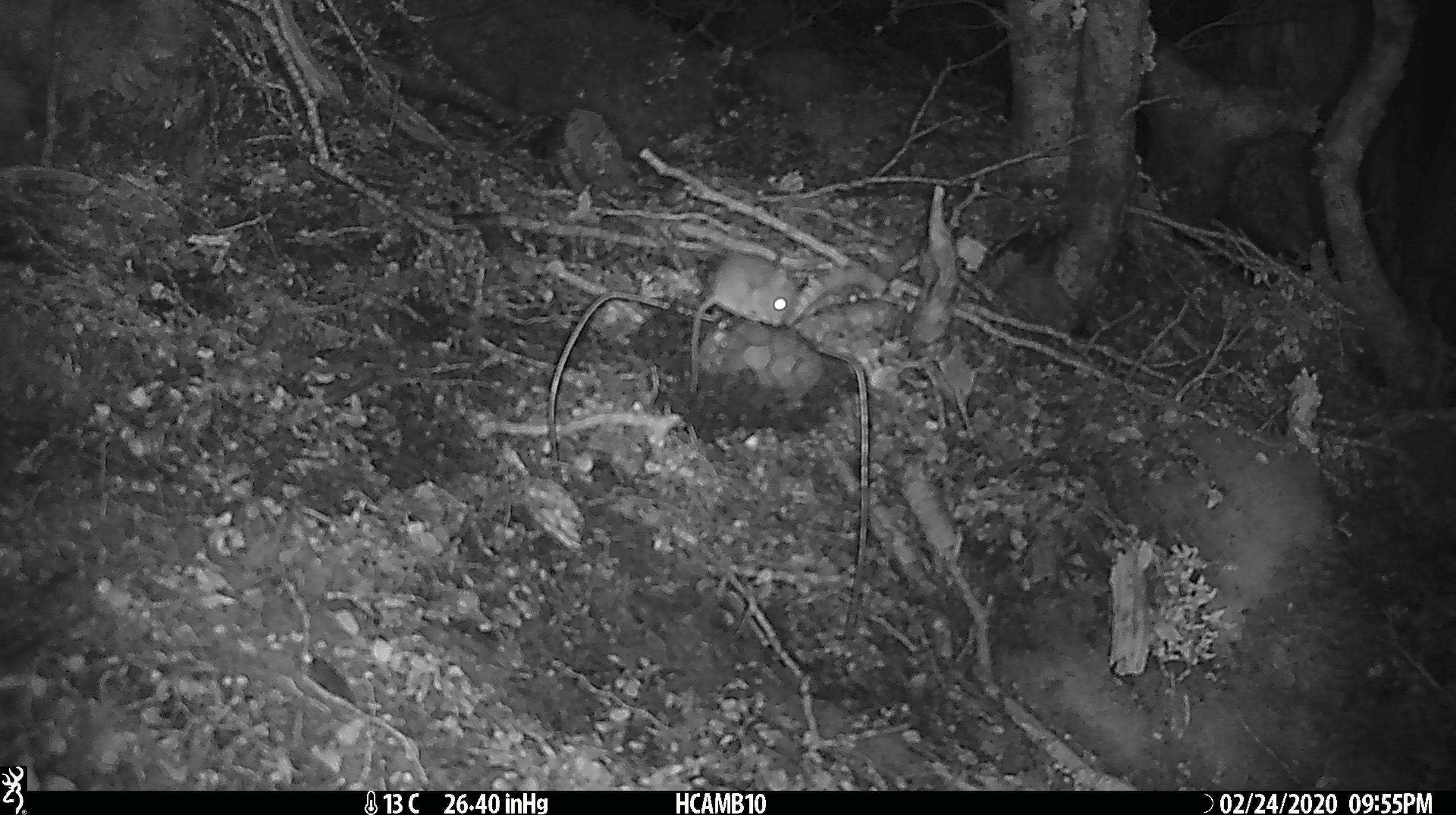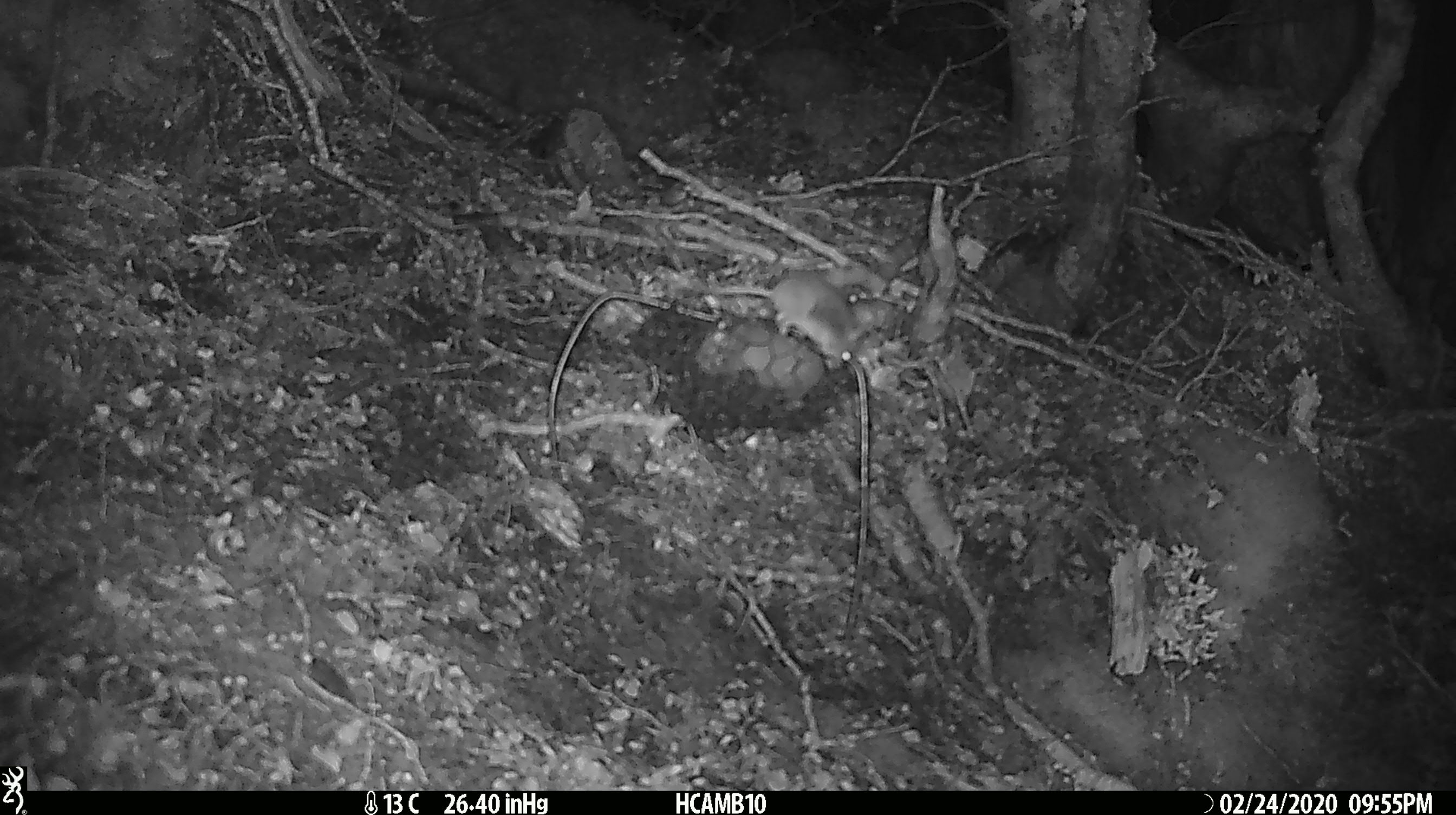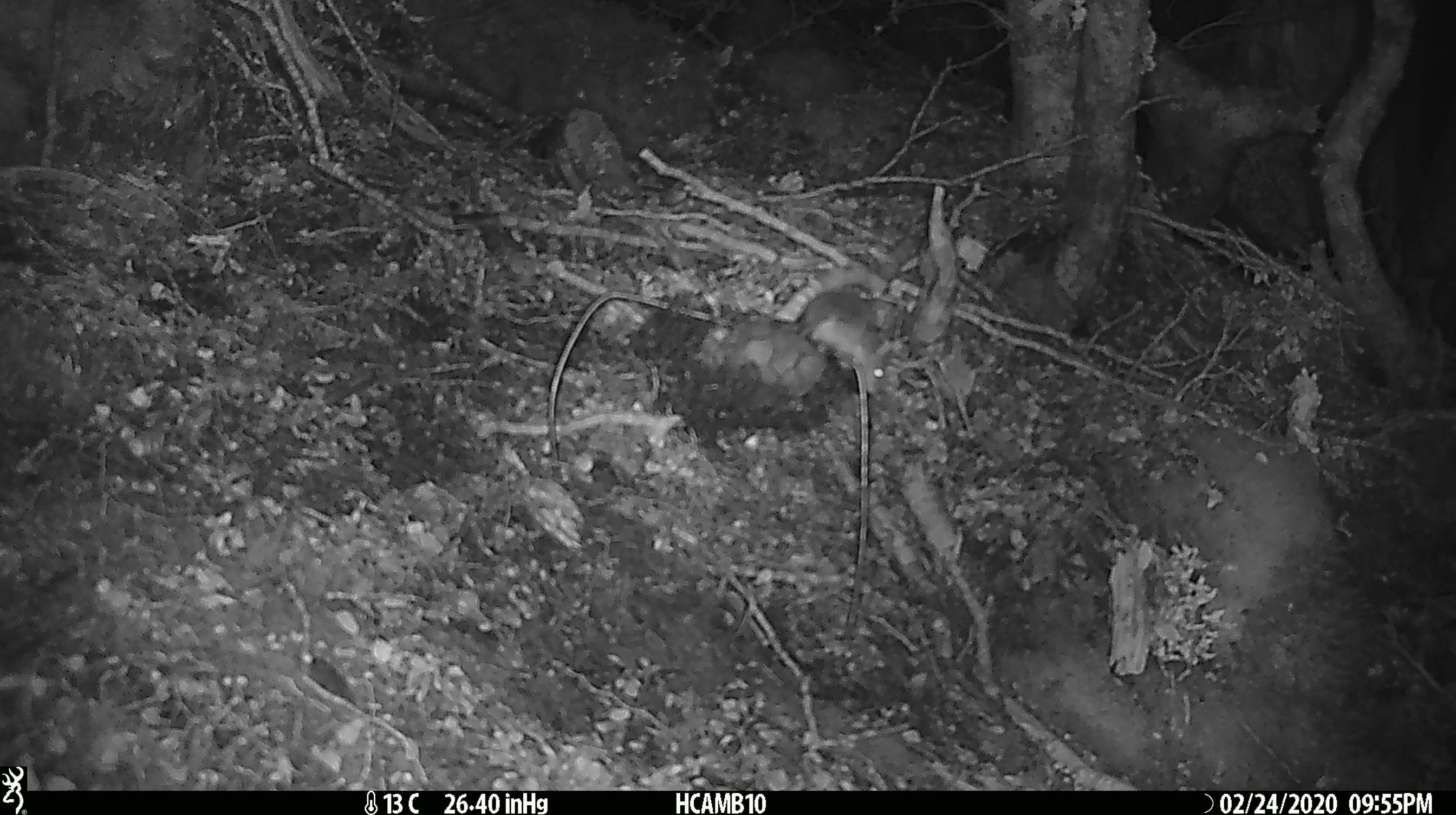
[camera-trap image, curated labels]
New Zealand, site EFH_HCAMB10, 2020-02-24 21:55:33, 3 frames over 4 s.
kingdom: Animalia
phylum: Chordata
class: Mammalia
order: Rodentia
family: Muridae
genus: Mus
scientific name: Mus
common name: mouse